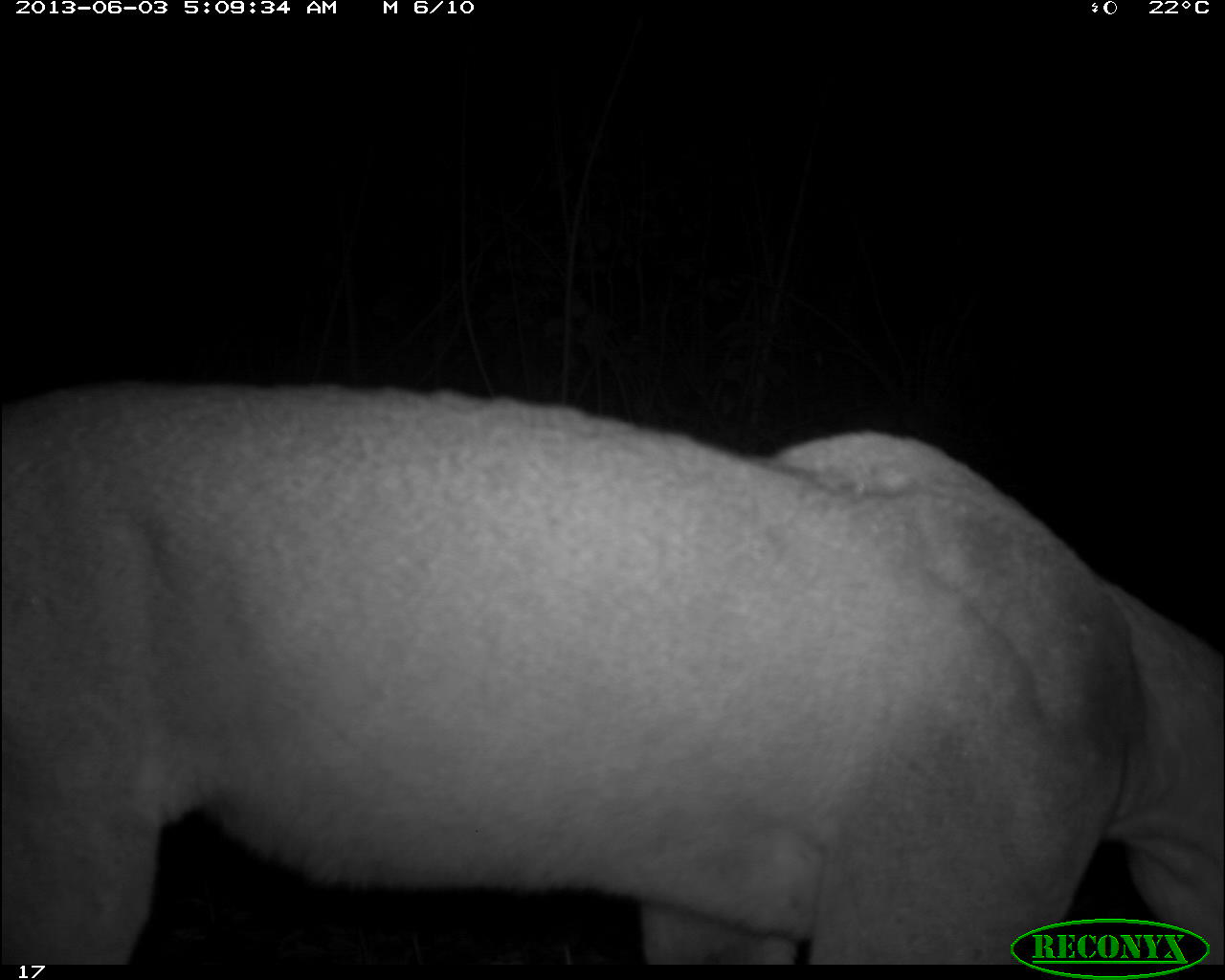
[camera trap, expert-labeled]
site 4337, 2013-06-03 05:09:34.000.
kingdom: Animalia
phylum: Chordata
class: Mammalia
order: Carnivora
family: Felidae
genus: Puma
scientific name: Puma concolor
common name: mountain lion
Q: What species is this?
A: Puma concolor (mountain lion).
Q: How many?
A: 1.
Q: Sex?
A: Male.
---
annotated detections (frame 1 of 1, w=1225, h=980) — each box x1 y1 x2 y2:
puma concolor: 0 378 1225 964